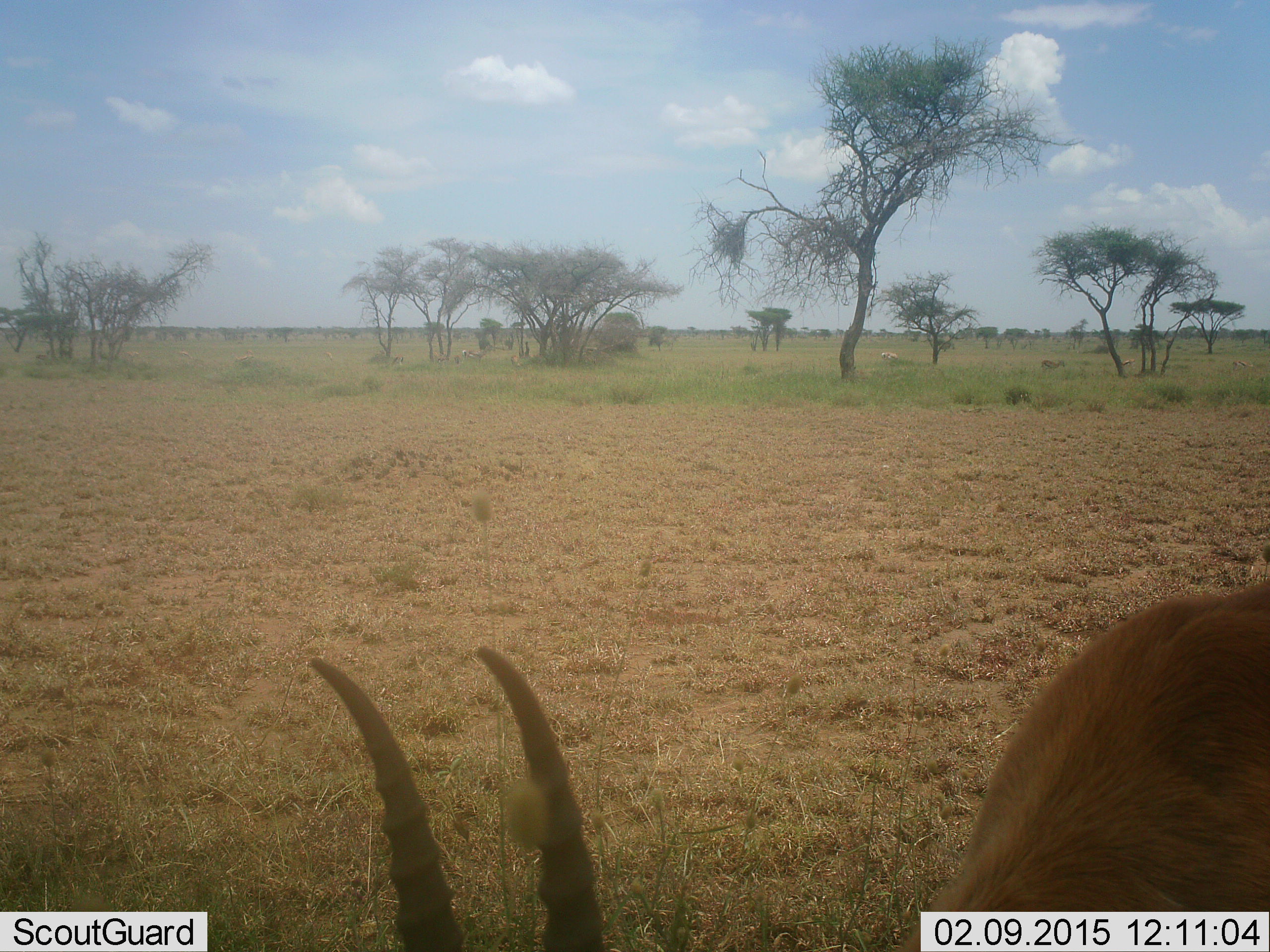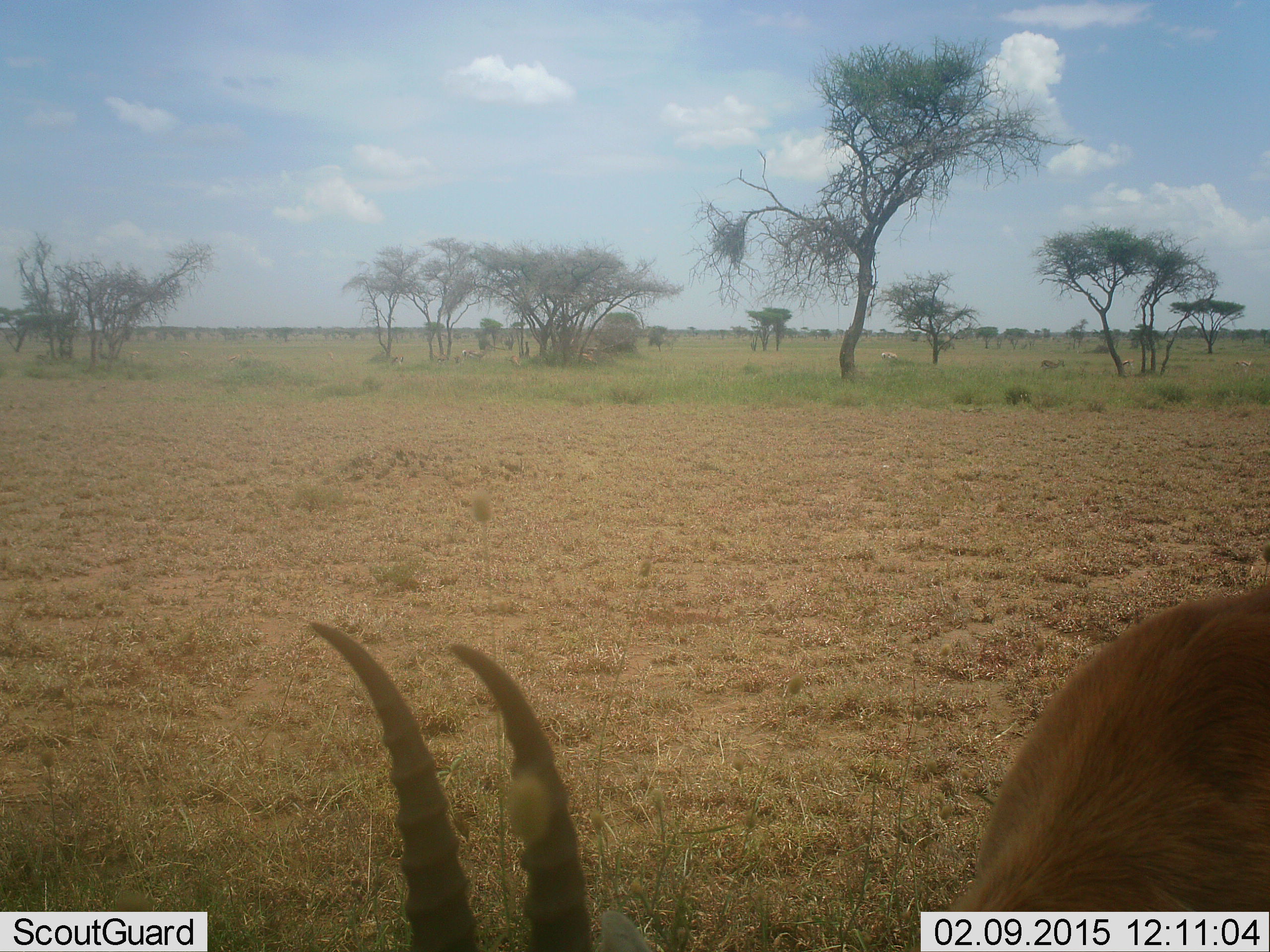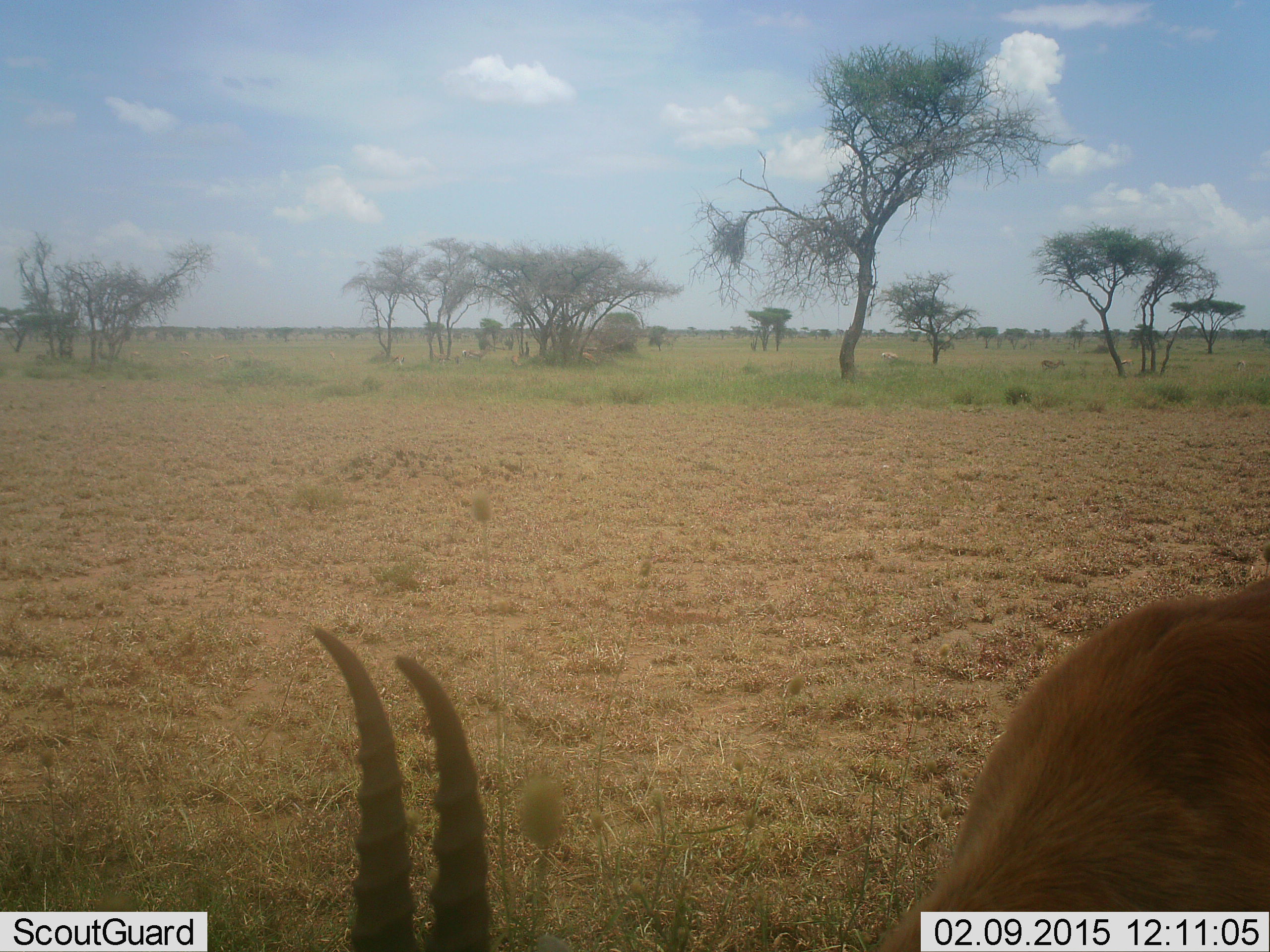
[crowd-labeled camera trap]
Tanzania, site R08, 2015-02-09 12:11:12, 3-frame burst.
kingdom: Animalia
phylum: Chordata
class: Mammalia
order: Artiodactyla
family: Bovidae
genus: Eudorcas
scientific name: Eudorcas thomsonii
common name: thomson's gazelle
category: gazellethomsons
Gazellethomsons (thomson's gazelle) (Eudorcas thomsonii), count 1. Behavior (volunteer vote fractions): standing 20%, resting 0%, moving 0%, interacting 0%. Young present (vote fraction): 0%. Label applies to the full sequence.